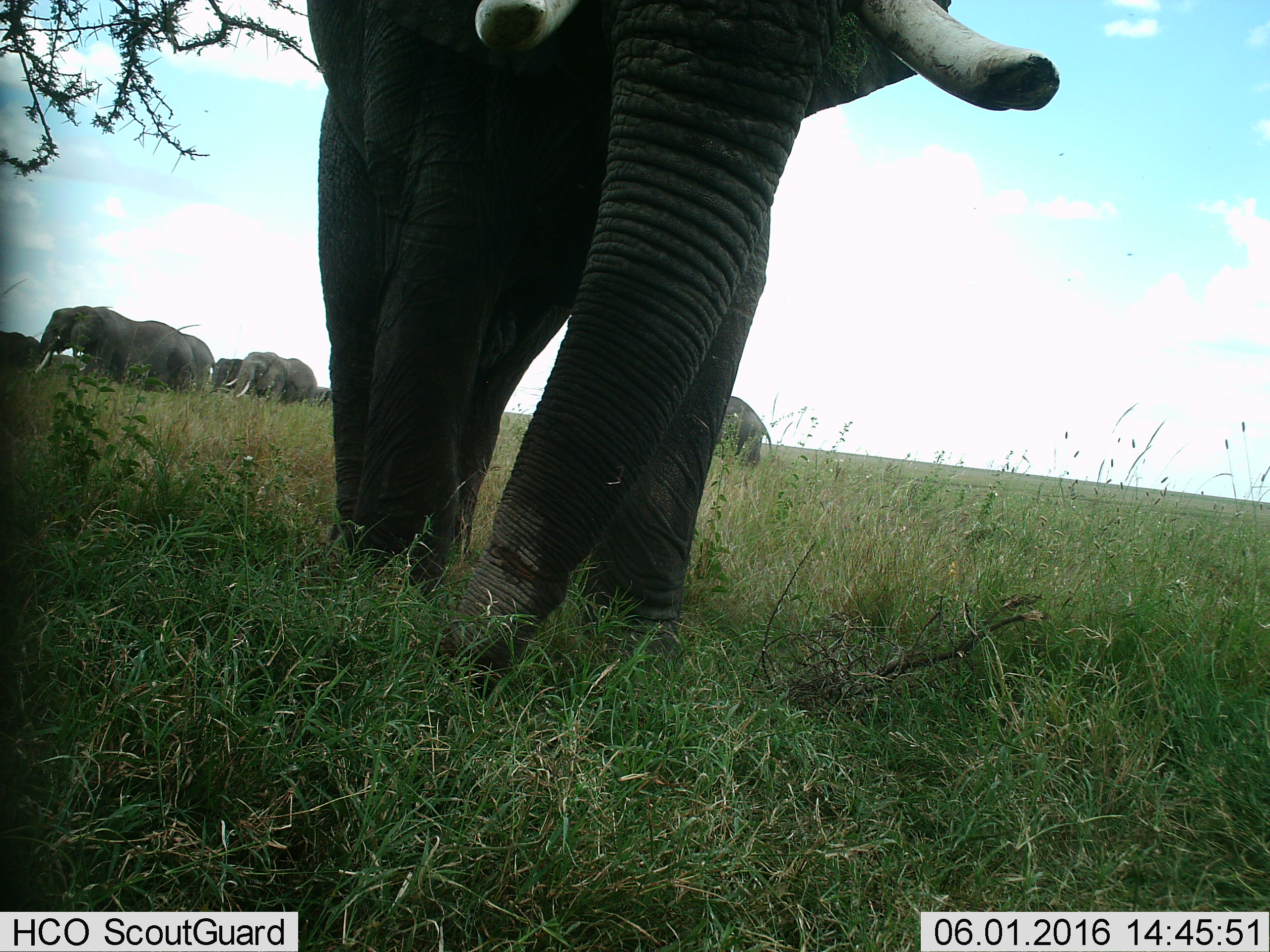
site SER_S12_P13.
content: unidentified animal